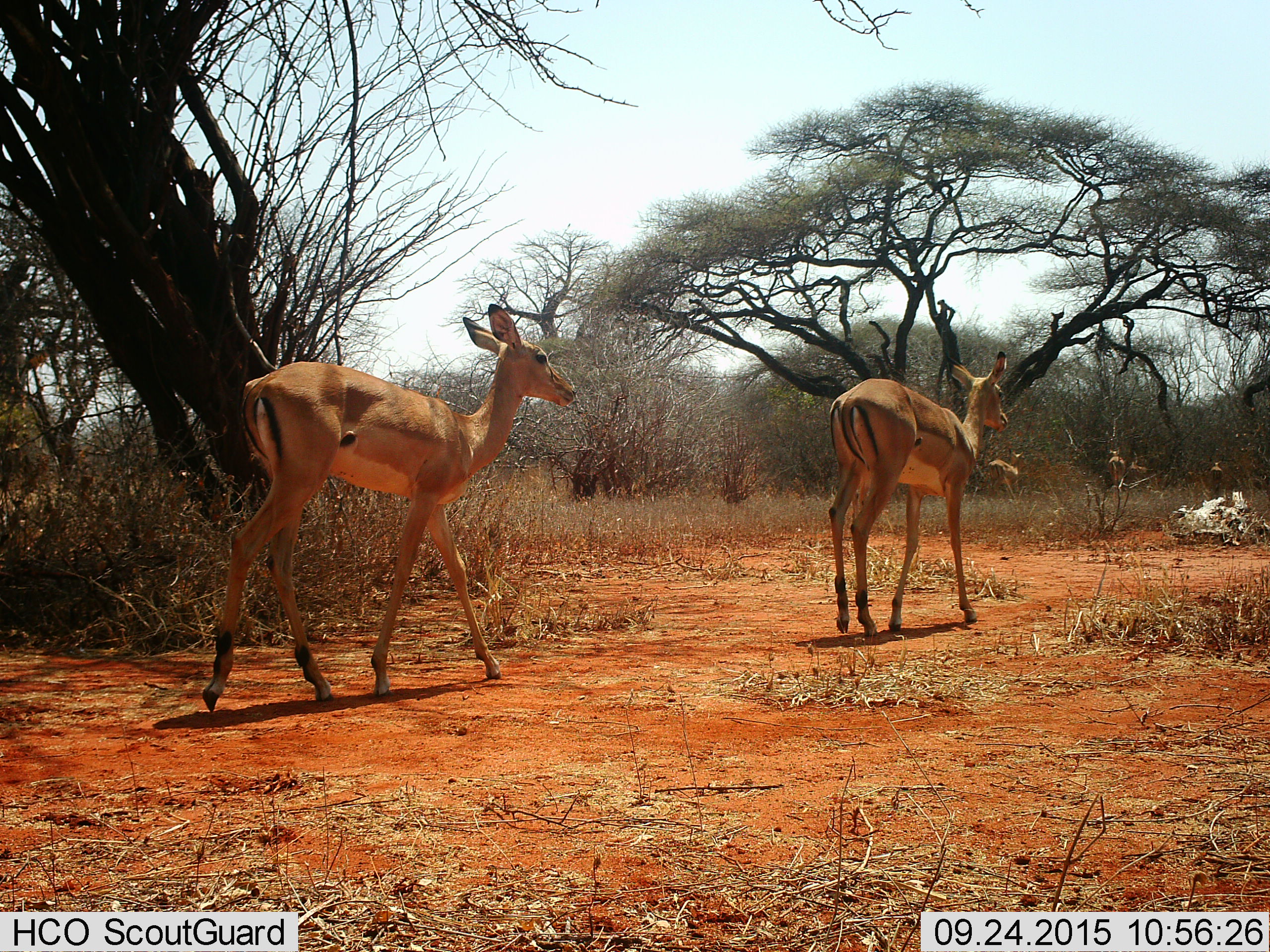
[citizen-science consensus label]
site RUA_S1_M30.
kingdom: Animalia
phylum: Chordata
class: Mammalia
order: Artiodactyla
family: Bovidae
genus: Aepyceros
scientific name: Aepyceros melampus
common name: impala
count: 6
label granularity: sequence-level